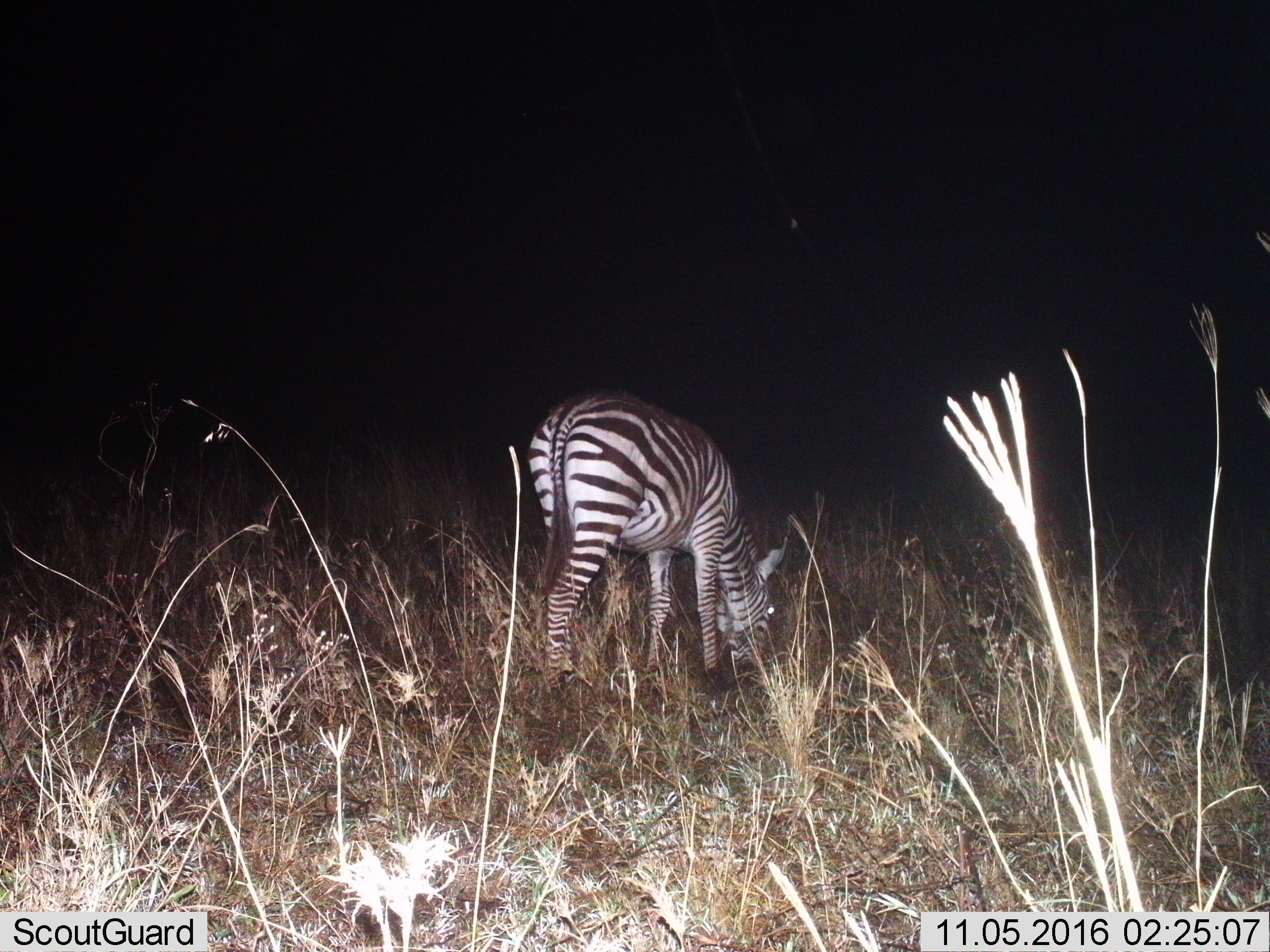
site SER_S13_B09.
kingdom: Animalia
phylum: Chordata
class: Mammalia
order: Perissodactyla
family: Equidae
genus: Equus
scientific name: Equus quagga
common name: plains zebra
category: zebraplains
Zebraplains (plains zebra) (Equus quagga), count 1. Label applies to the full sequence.